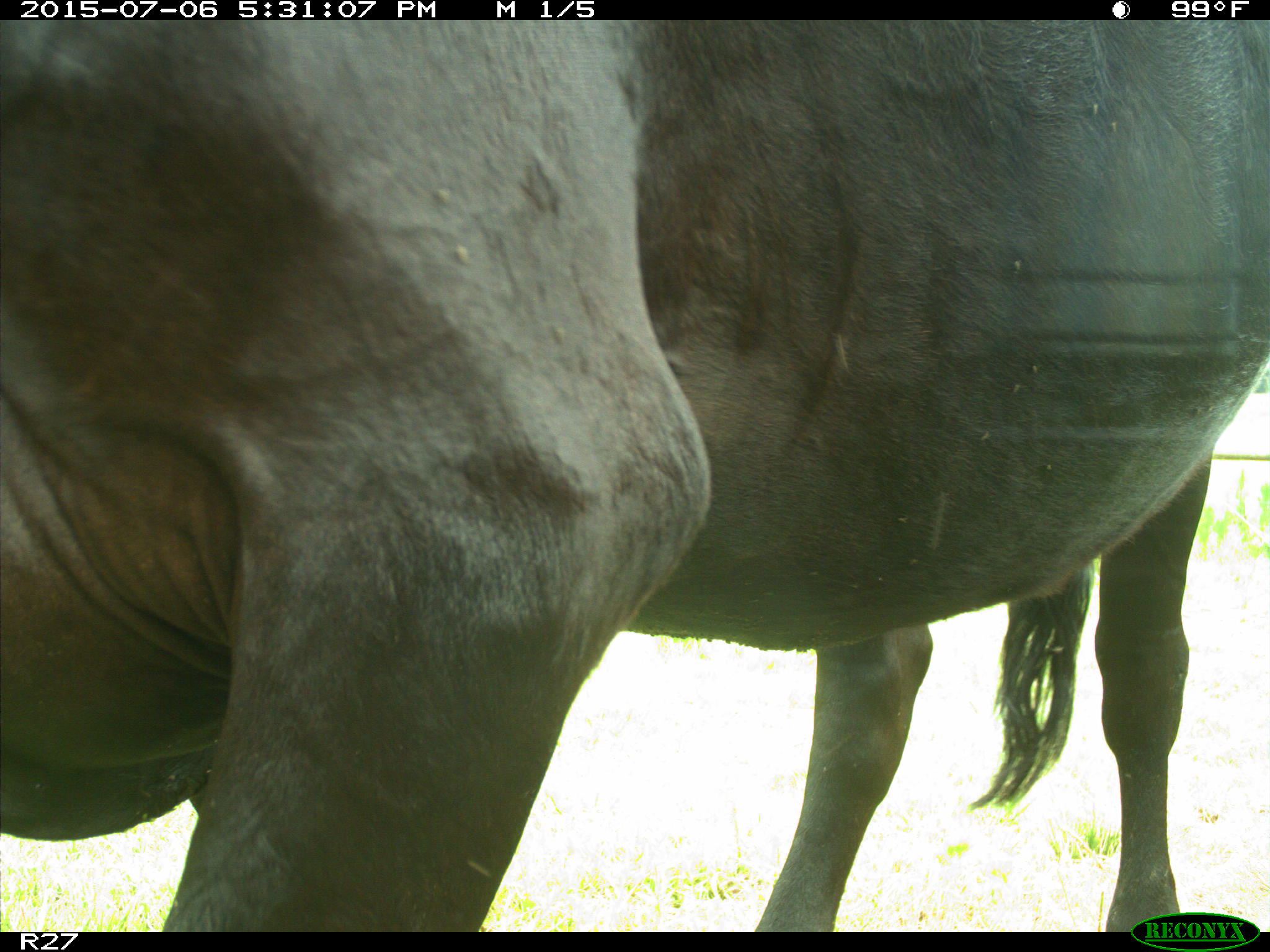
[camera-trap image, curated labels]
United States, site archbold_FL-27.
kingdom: Animalia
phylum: Chordata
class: Mammalia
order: Artiodactyla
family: Bovidae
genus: Bos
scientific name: Bos taurus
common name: domestic cow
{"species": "Bos taurus (domestic cow)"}